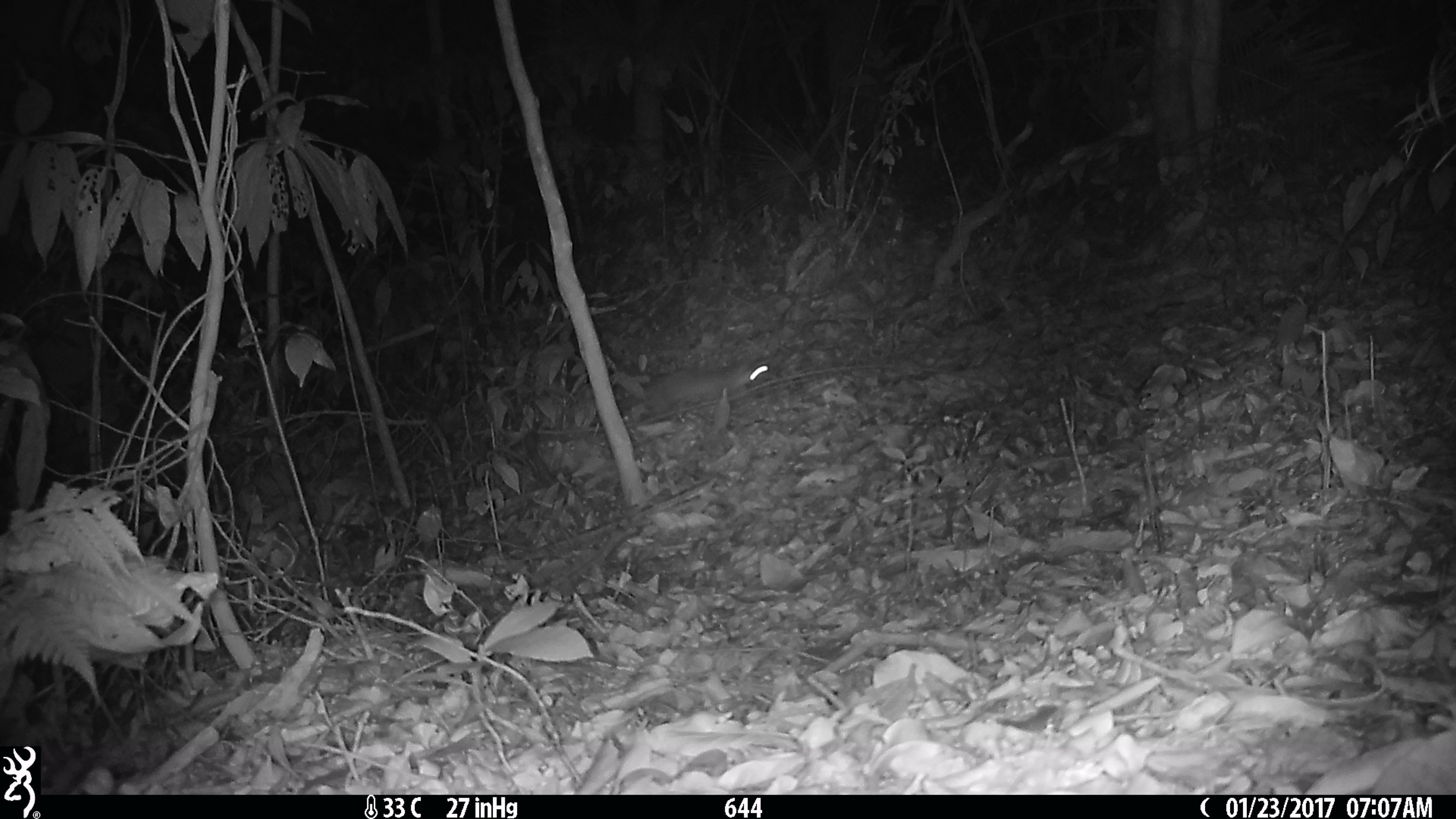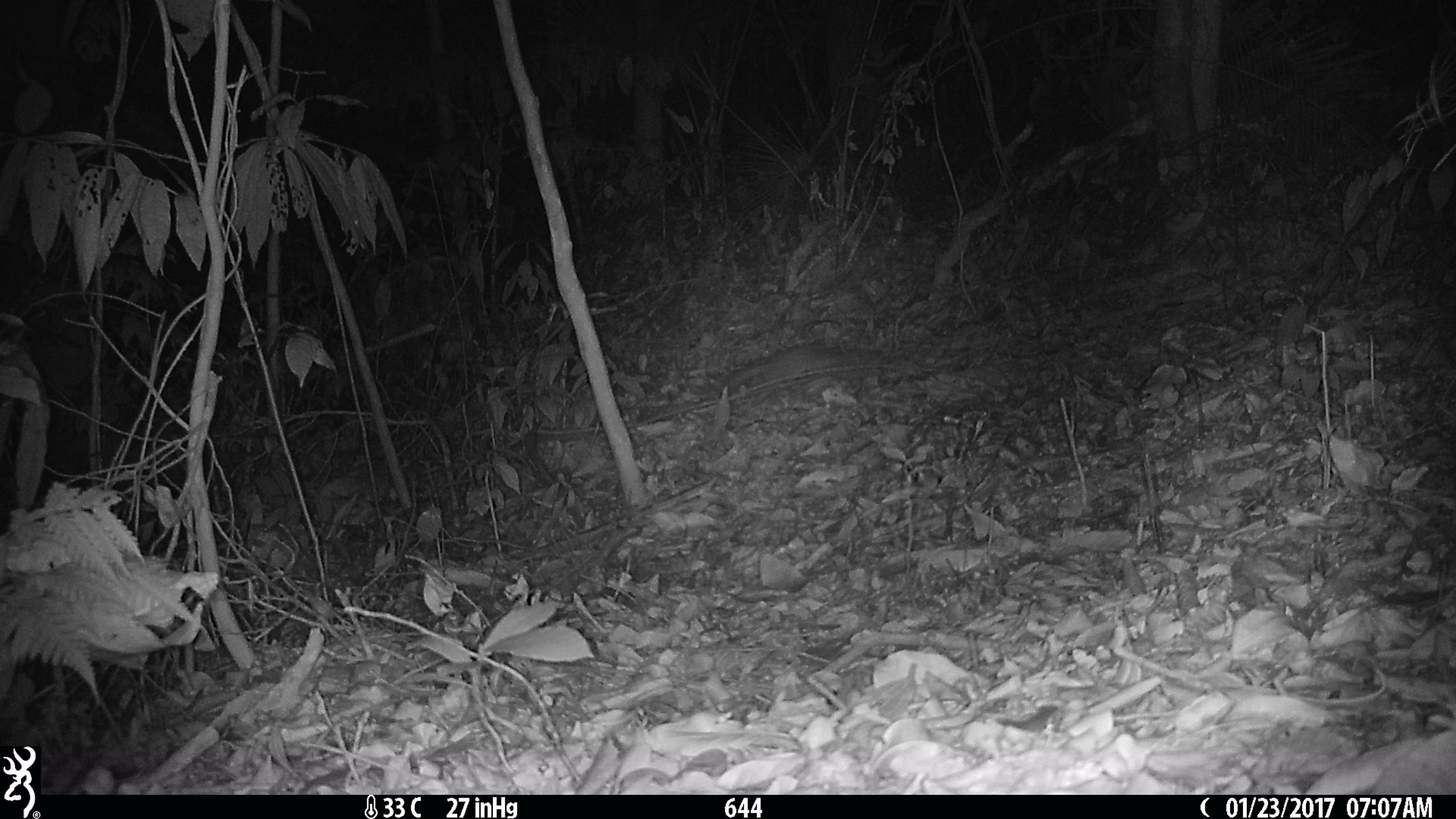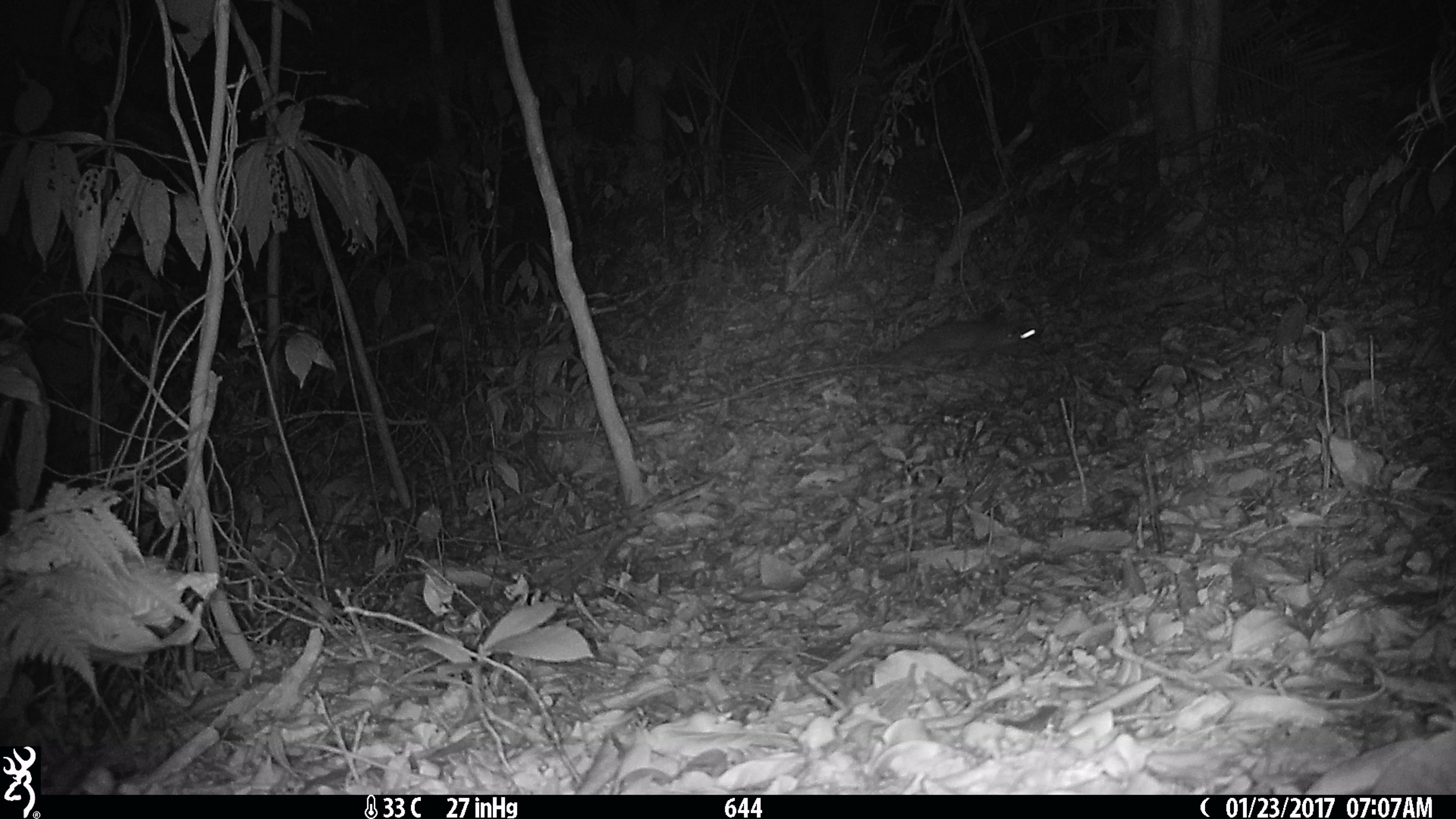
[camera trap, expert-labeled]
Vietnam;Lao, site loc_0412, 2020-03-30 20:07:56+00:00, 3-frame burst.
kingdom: Animalia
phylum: Chordata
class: Mammalia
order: Carnivora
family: Mustelidae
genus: Melogale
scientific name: Melogale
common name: ferret badger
Ferret badger (Melogale). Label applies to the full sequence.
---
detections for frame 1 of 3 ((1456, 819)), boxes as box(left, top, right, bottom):
ferret badger: box(616, 357, 772, 421)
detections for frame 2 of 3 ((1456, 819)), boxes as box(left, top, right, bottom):
ferret badger: box(719, 342, 883, 395)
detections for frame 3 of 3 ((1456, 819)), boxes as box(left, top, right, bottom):
ferret badger: box(872, 320, 1039, 365)